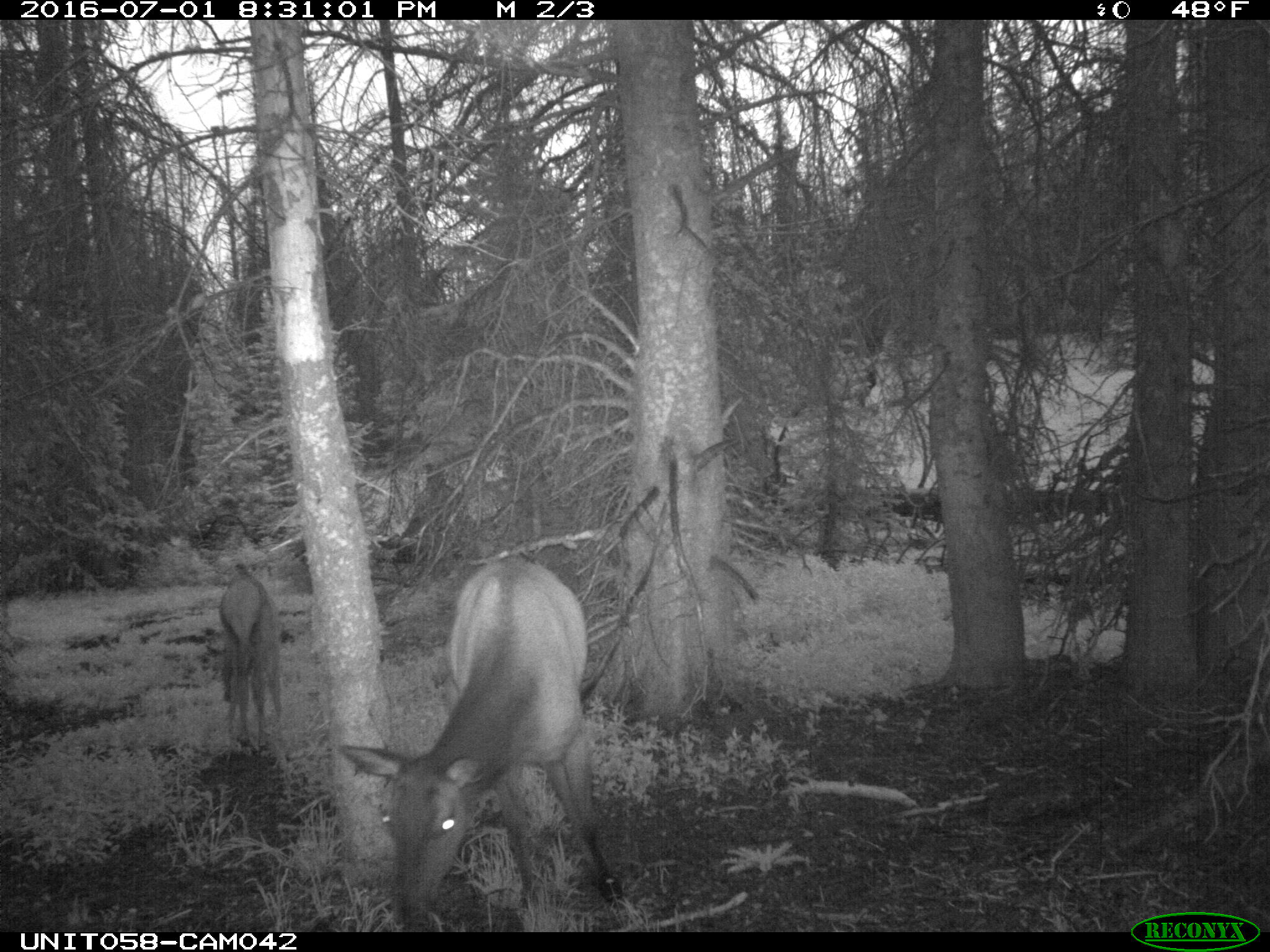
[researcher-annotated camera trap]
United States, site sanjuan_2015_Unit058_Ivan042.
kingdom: Animalia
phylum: Chordata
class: Mammalia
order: Artiodactyla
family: Cervidae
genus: Cervus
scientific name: Cervus elaphus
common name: red deer